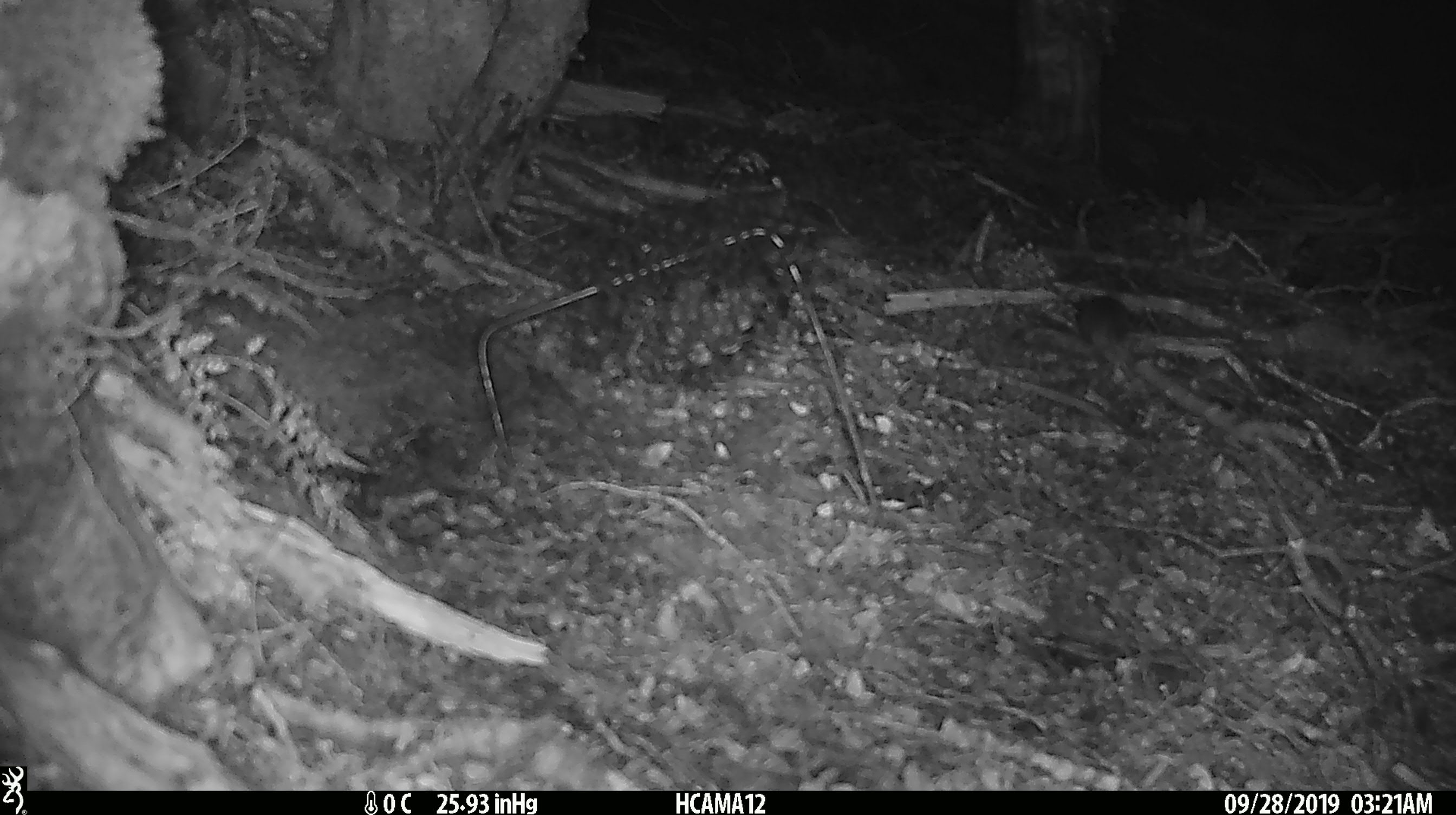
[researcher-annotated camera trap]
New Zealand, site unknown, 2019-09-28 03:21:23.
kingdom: Animalia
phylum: Chordata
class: Mammalia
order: Rodentia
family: Muridae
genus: Mus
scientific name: Mus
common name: mouse